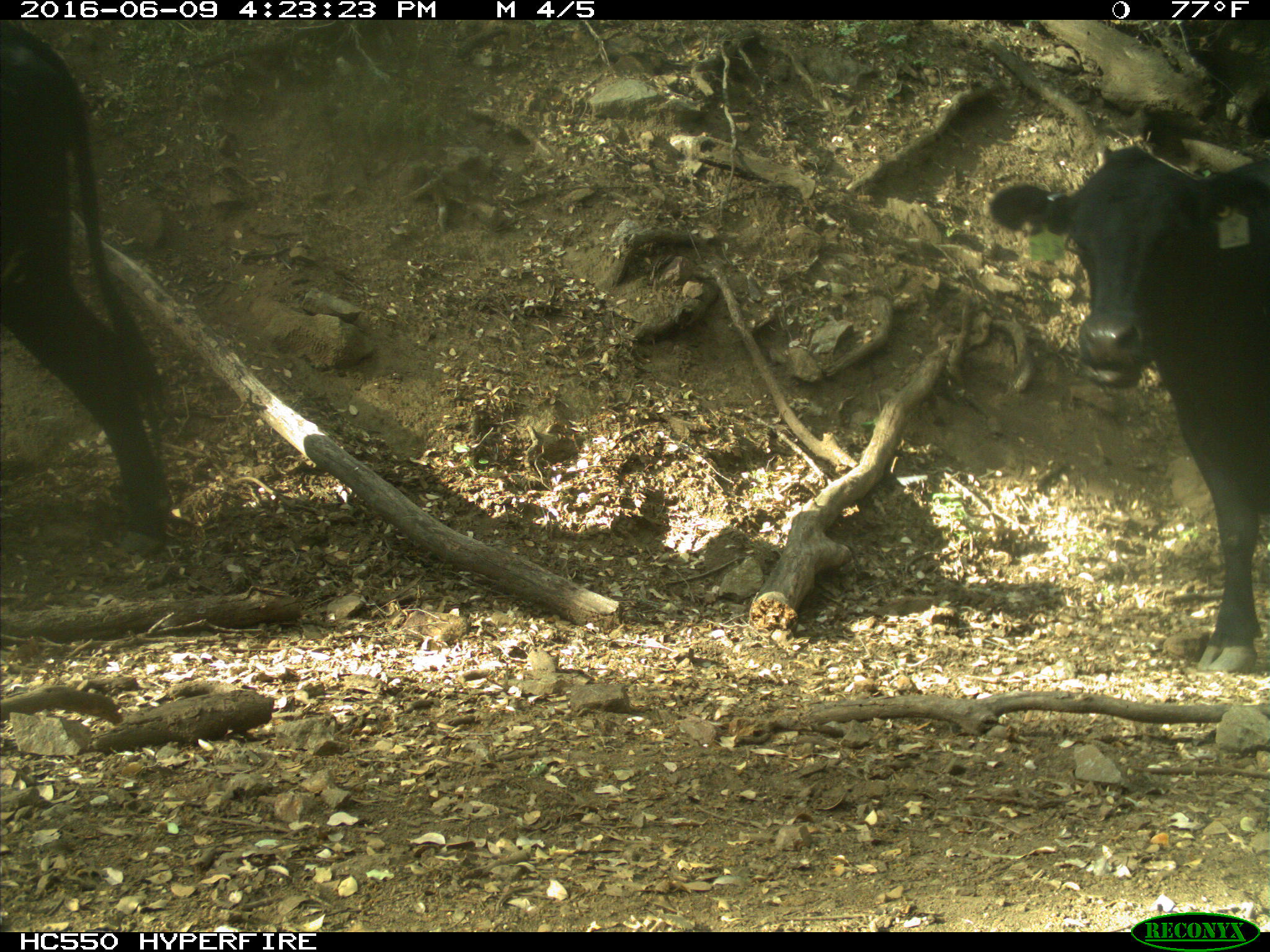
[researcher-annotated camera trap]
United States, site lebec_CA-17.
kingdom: Animalia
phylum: Chordata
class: Mammalia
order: Artiodactyla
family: Bovidae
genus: Bos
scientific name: Bos taurus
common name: domestic cow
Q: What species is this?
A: Bos taurus (domestic cow).